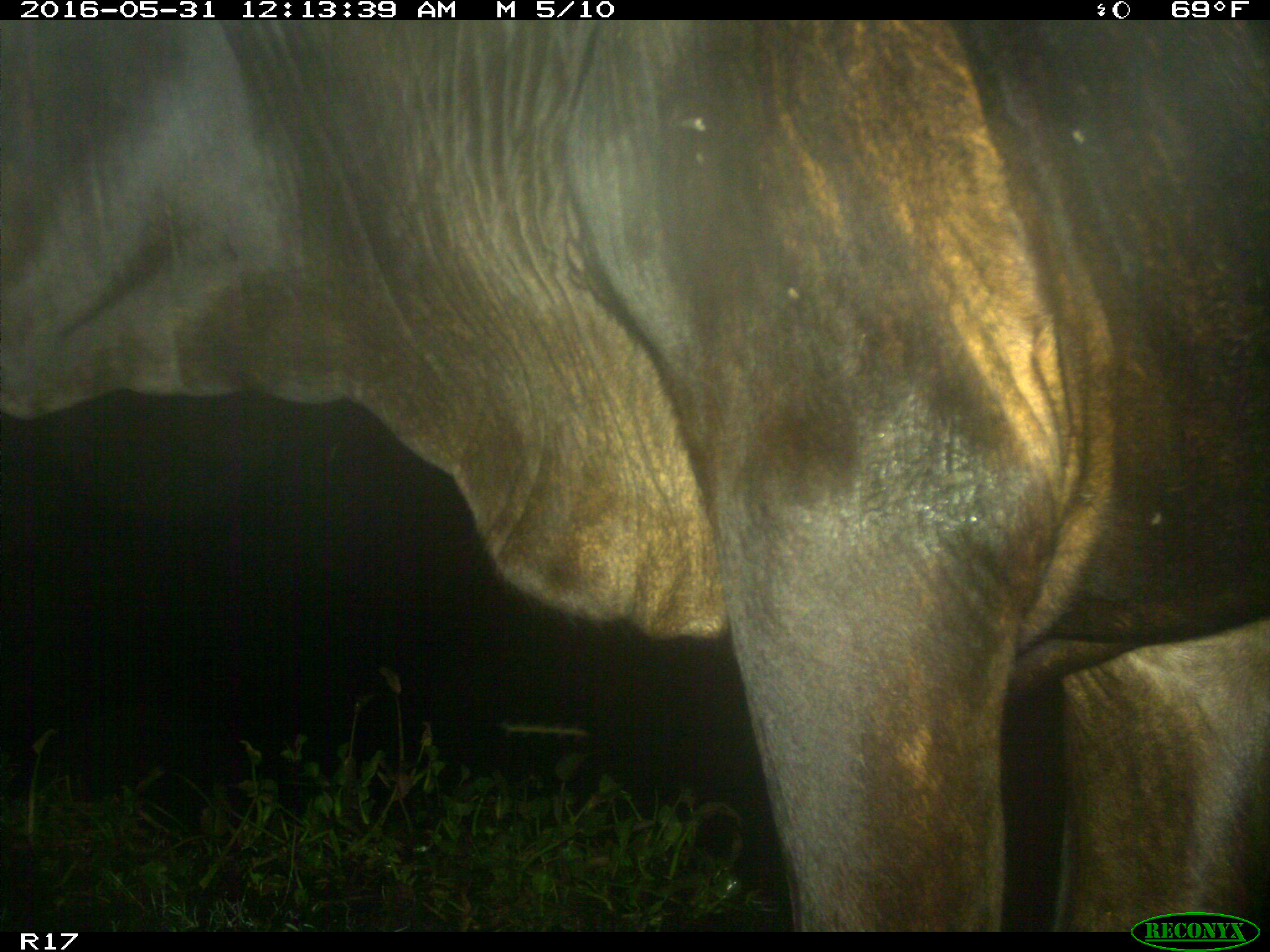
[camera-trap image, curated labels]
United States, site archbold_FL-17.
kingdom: Animalia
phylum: Chordata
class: Mammalia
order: Artiodactyla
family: Bovidae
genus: Bos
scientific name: Bos taurus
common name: domestic cow